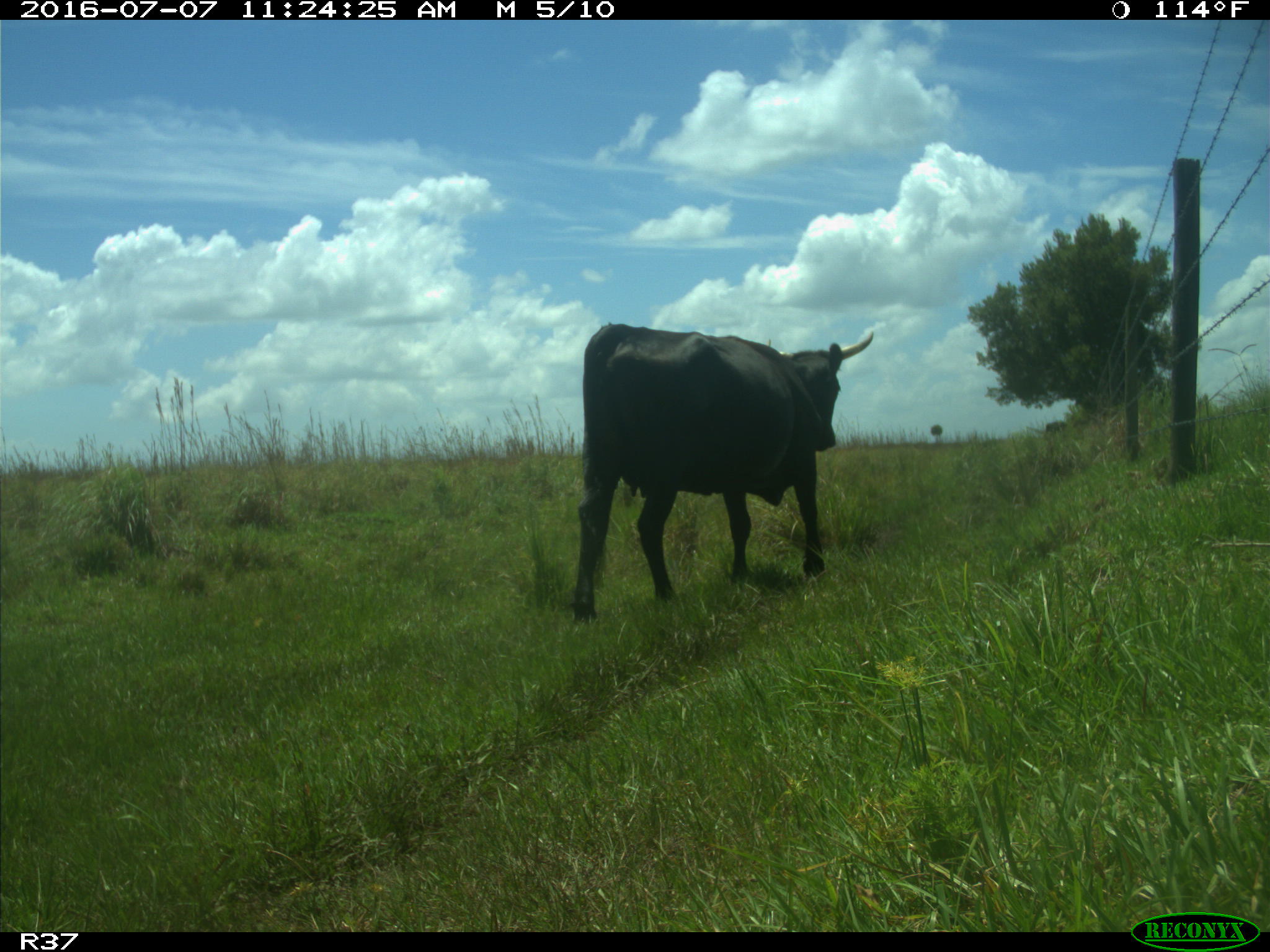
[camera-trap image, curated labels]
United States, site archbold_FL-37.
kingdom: Animalia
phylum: Chordata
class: Mammalia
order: Artiodactyla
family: Bovidae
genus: Bos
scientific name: Bos taurus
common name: domestic cow